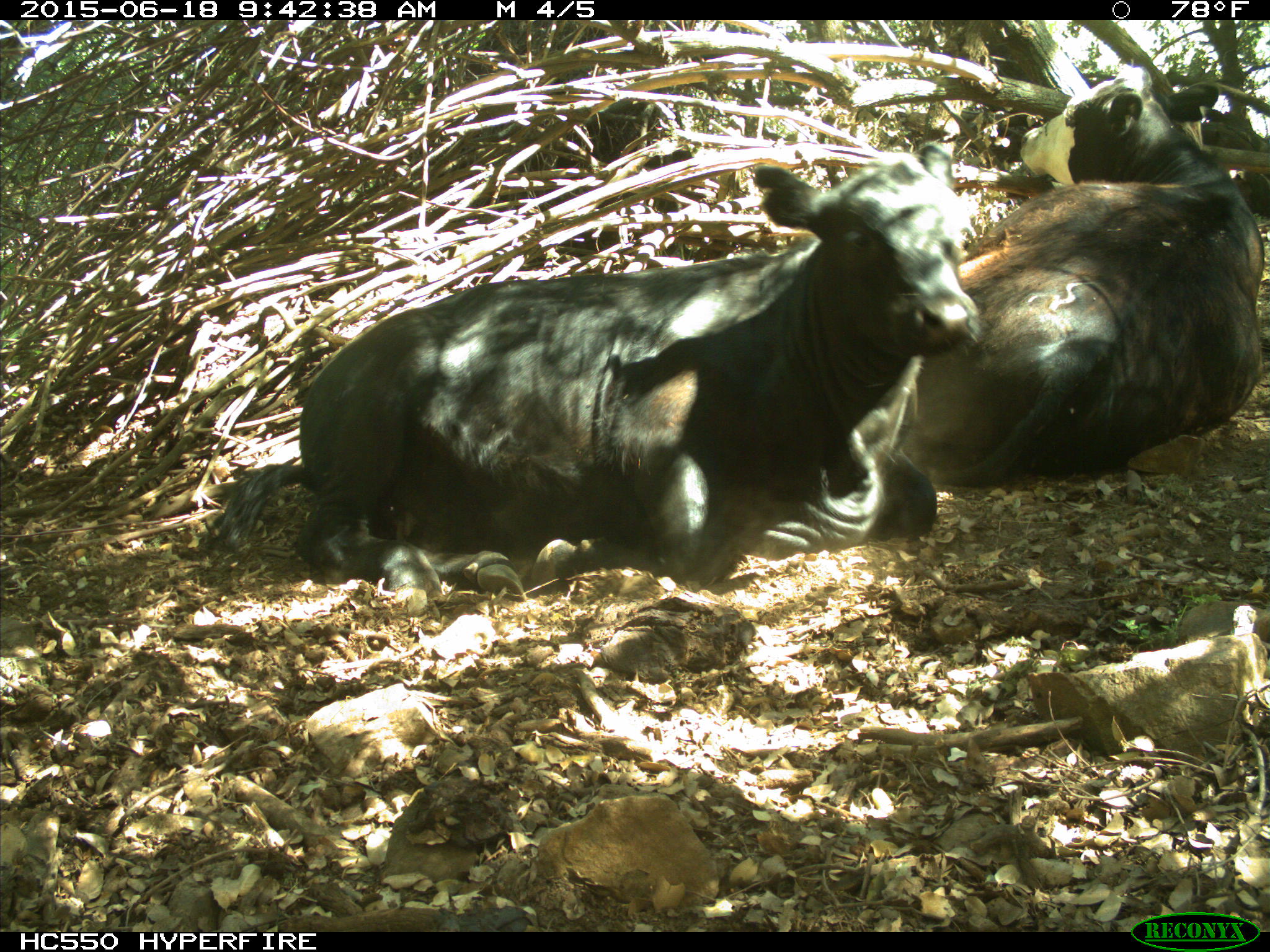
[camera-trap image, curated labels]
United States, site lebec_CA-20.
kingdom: Animalia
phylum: Chordata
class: Mammalia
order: Artiodactyla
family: Bovidae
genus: Bos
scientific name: Bos taurus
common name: domestic cow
Bos taurus (domestic cow).